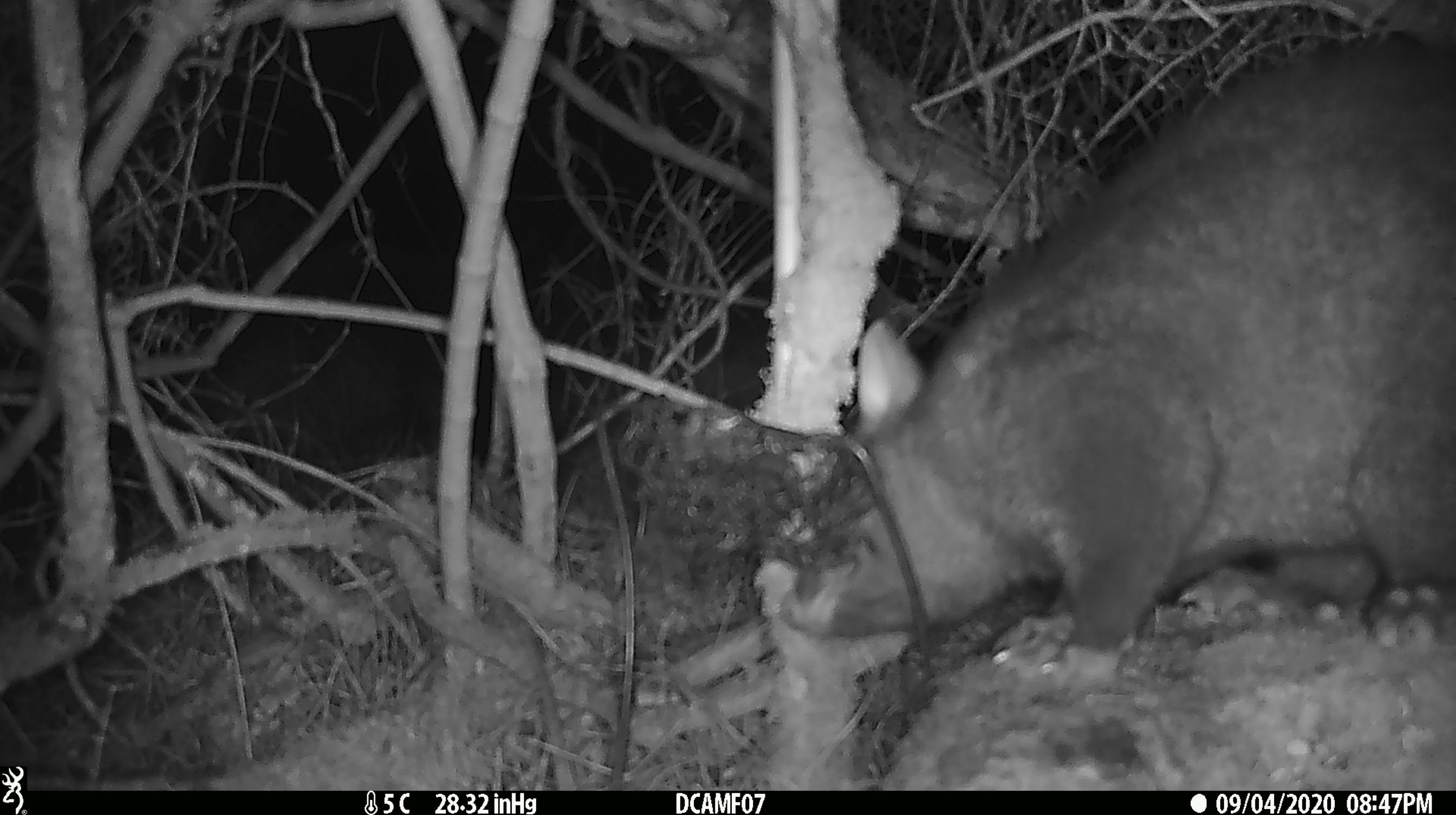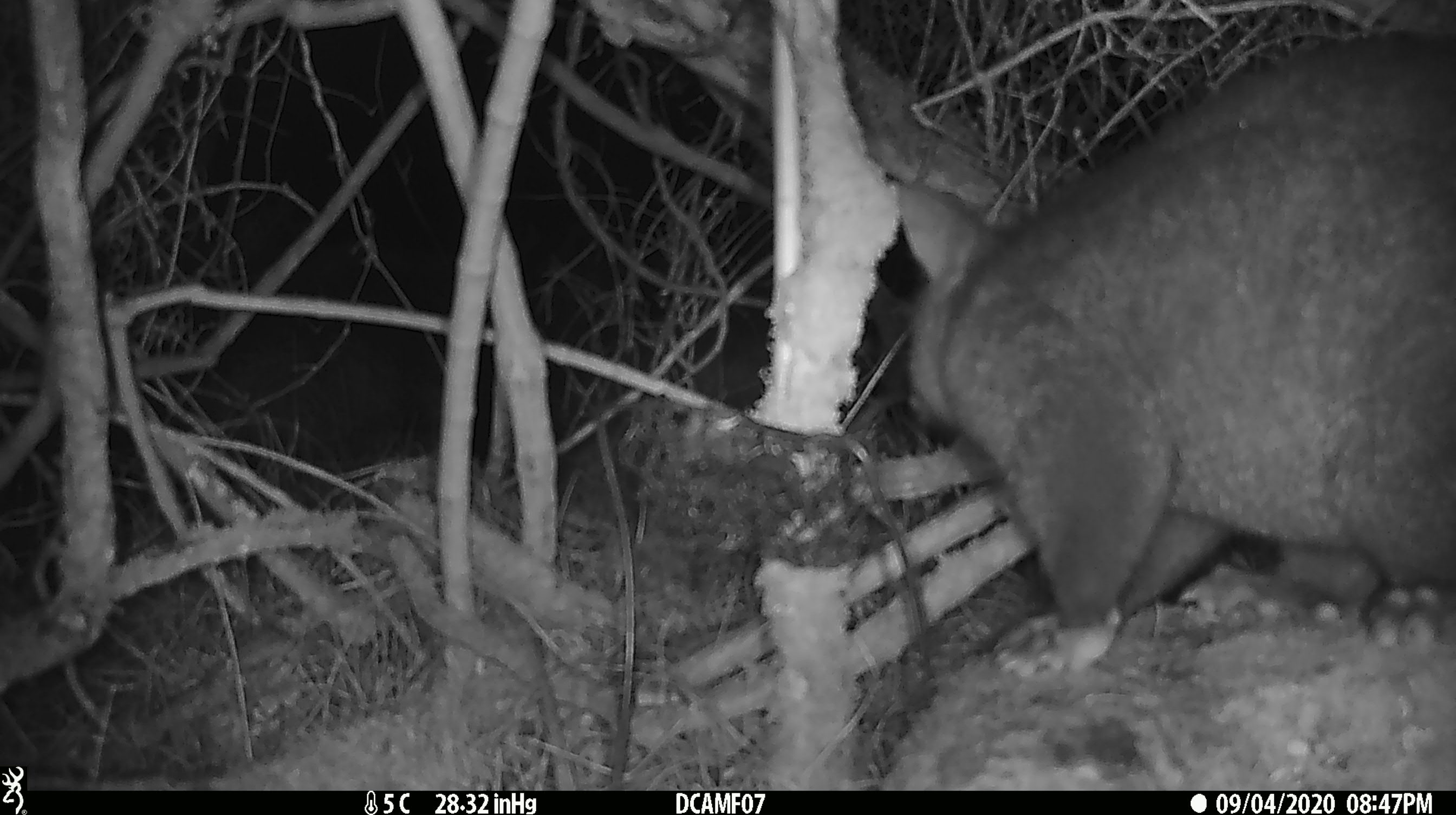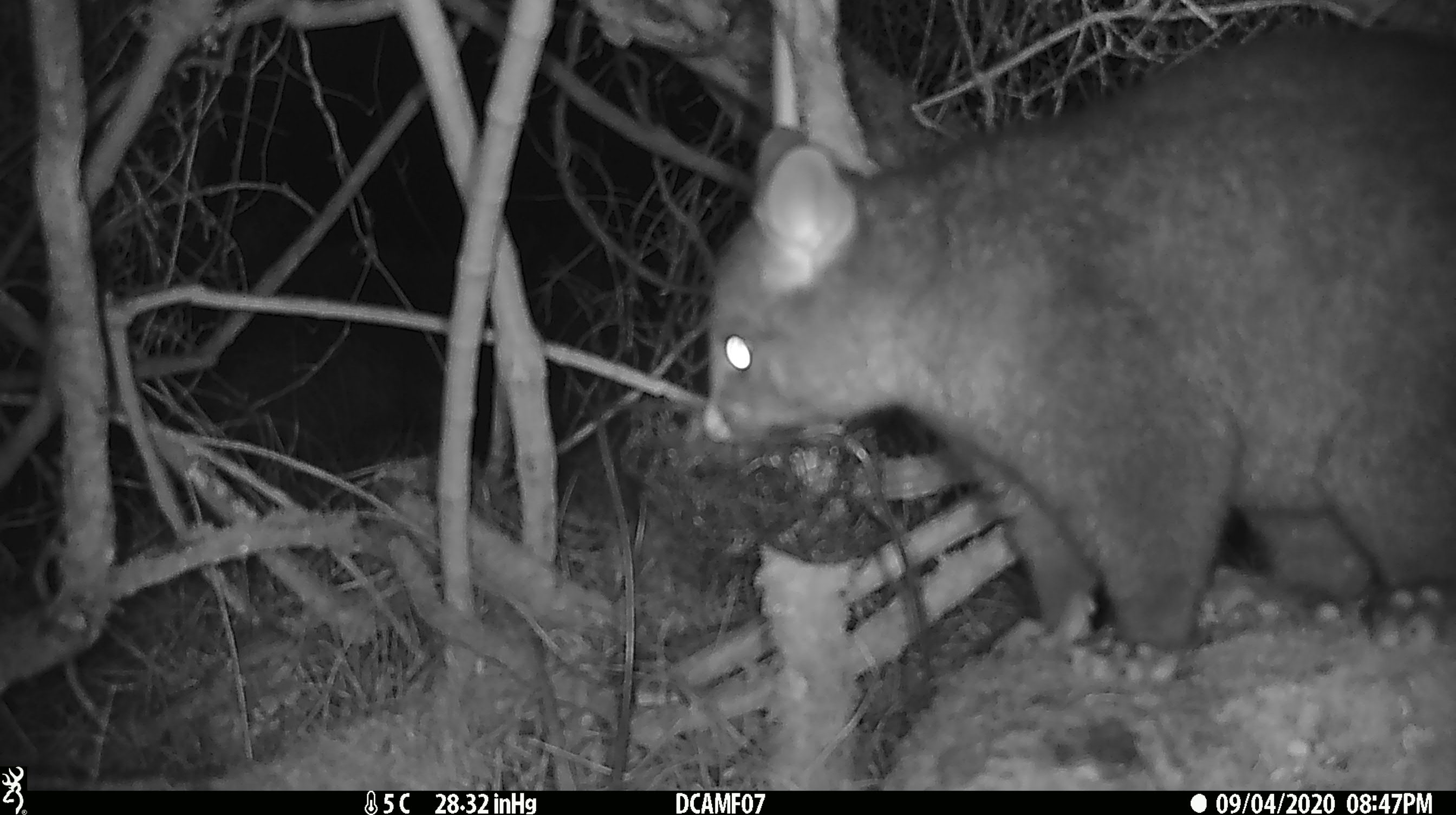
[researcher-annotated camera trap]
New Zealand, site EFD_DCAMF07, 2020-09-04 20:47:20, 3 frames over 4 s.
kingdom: Animalia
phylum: Chordata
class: Mammalia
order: Diprotodontia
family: Phalangeridae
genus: Trichosurus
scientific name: Trichosurus vulpecula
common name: common brushtail possum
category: possum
Possum (common brushtail possum) (Trichosurus vulpecula).